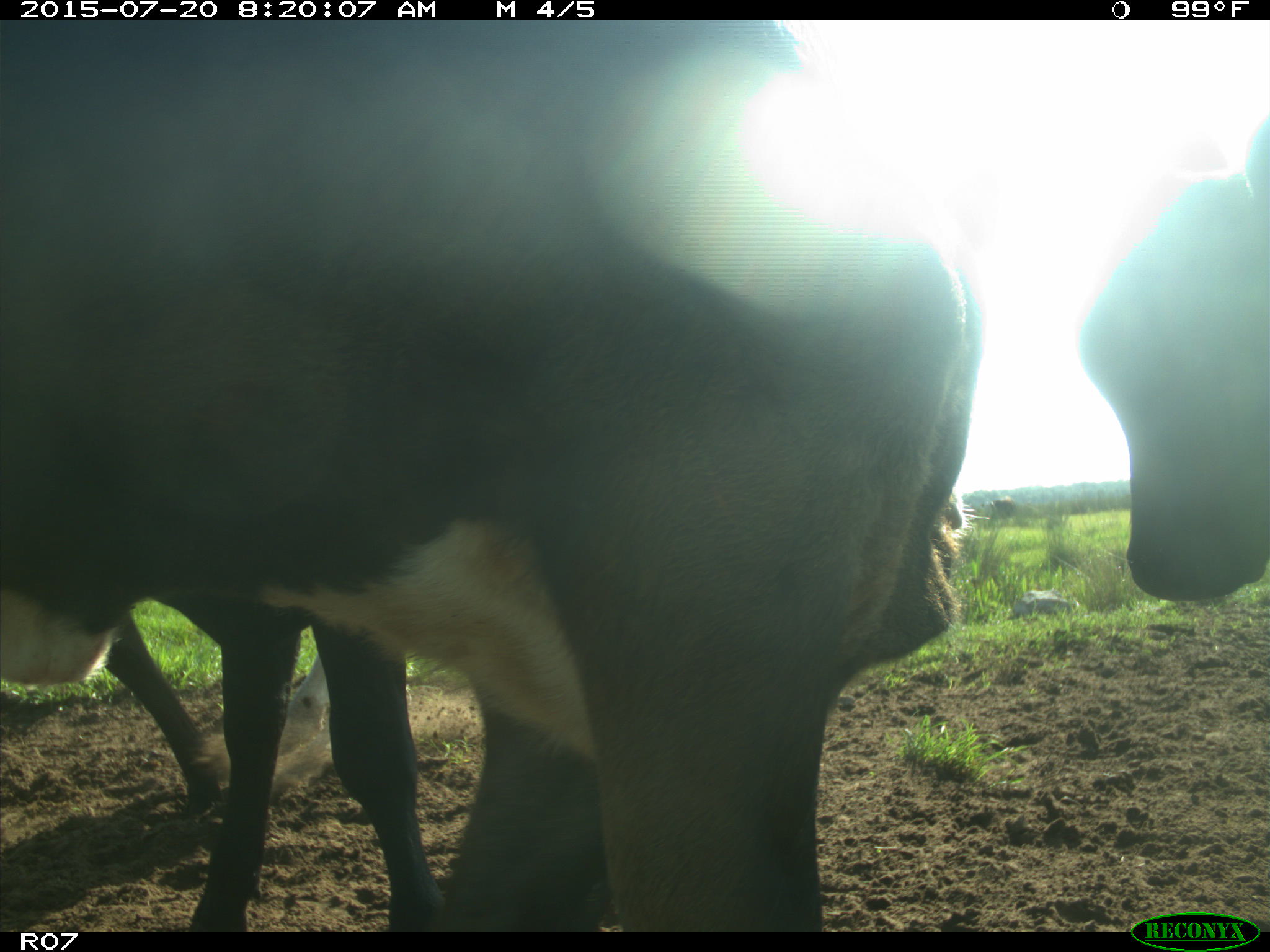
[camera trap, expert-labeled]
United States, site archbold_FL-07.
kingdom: Animalia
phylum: Chordata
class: Mammalia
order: Artiodactyla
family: Bovidae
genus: Bos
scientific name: Bos taurus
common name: domestic cow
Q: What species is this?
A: Bos taurus (domestic cow).